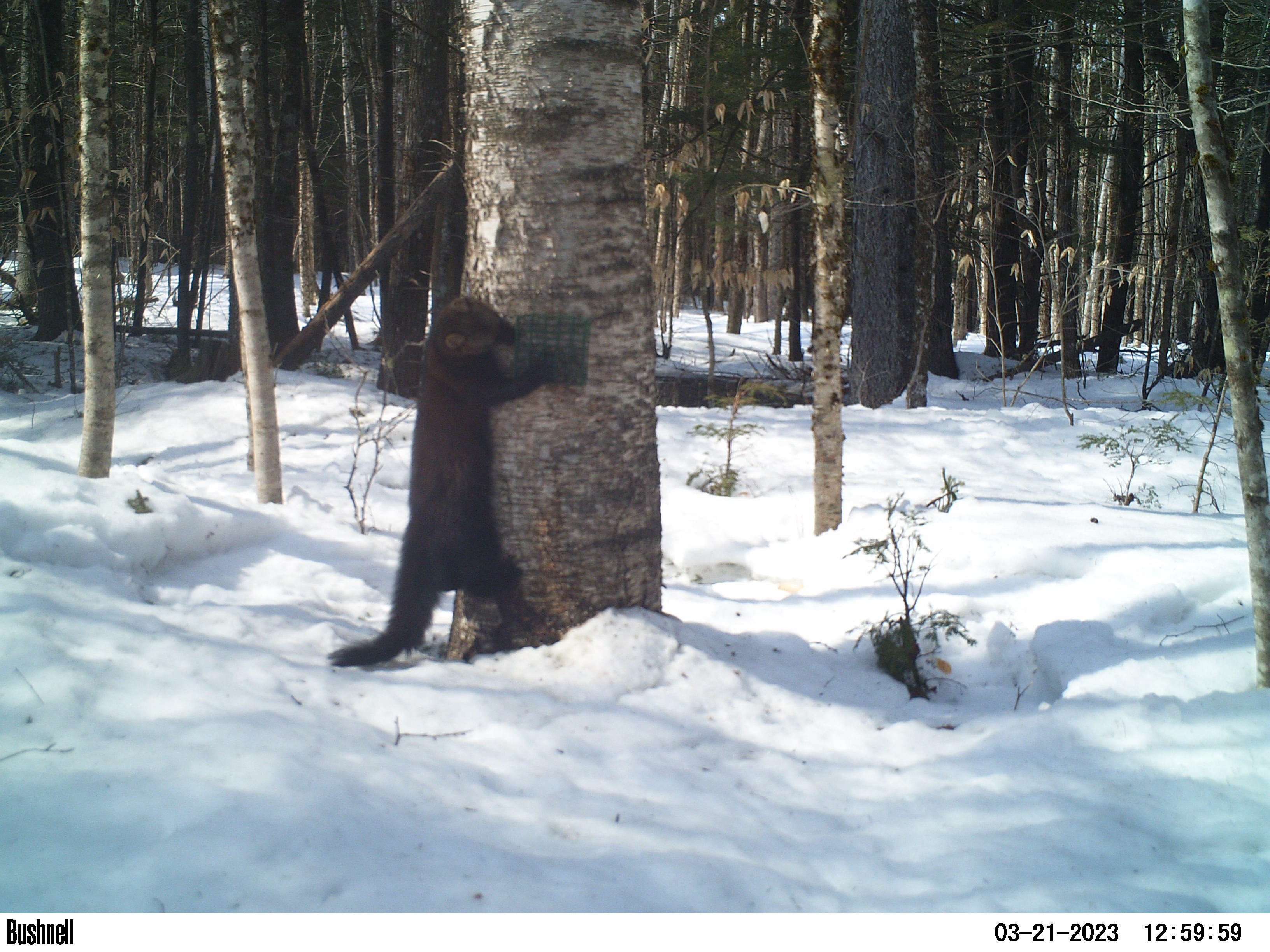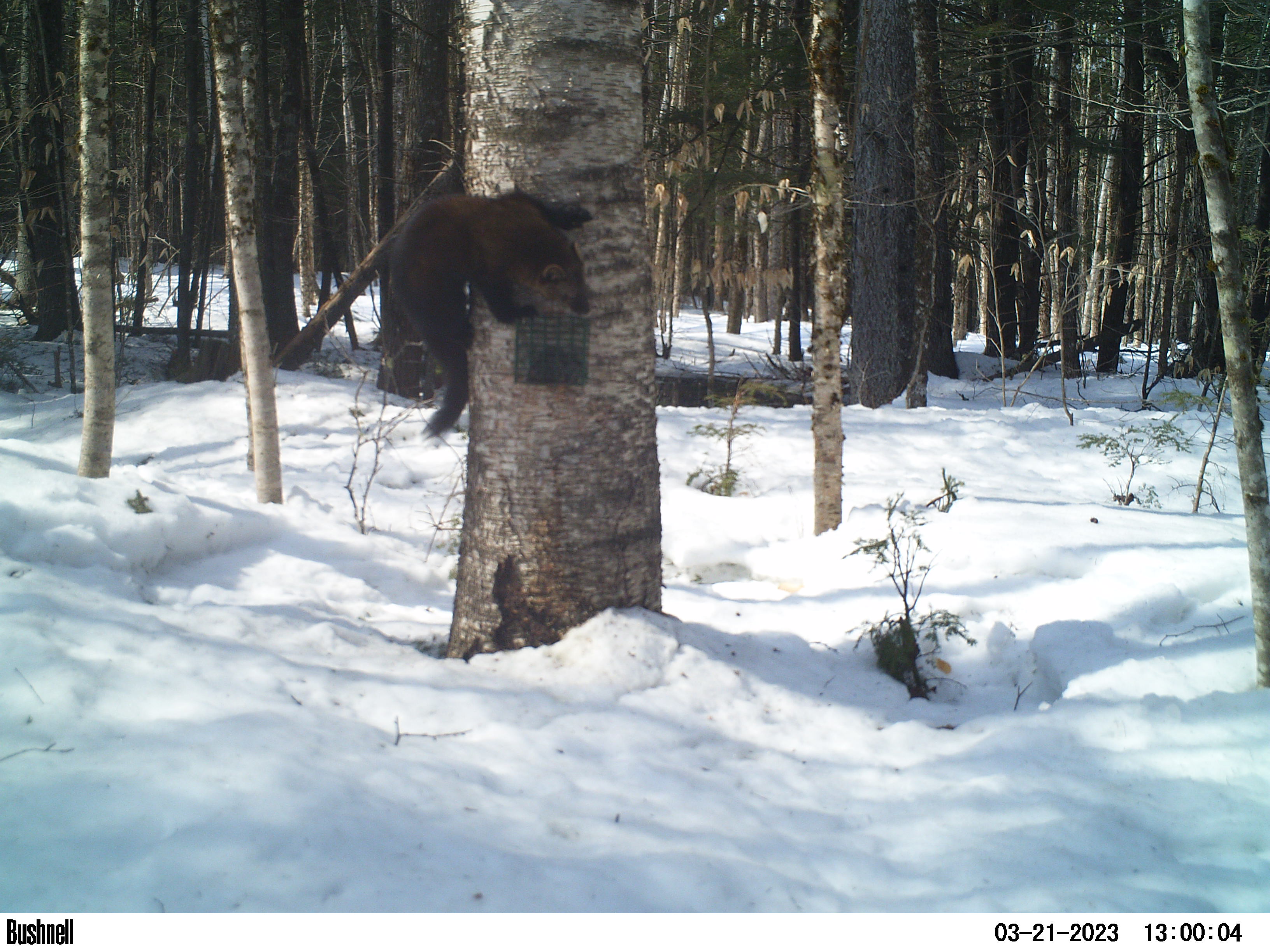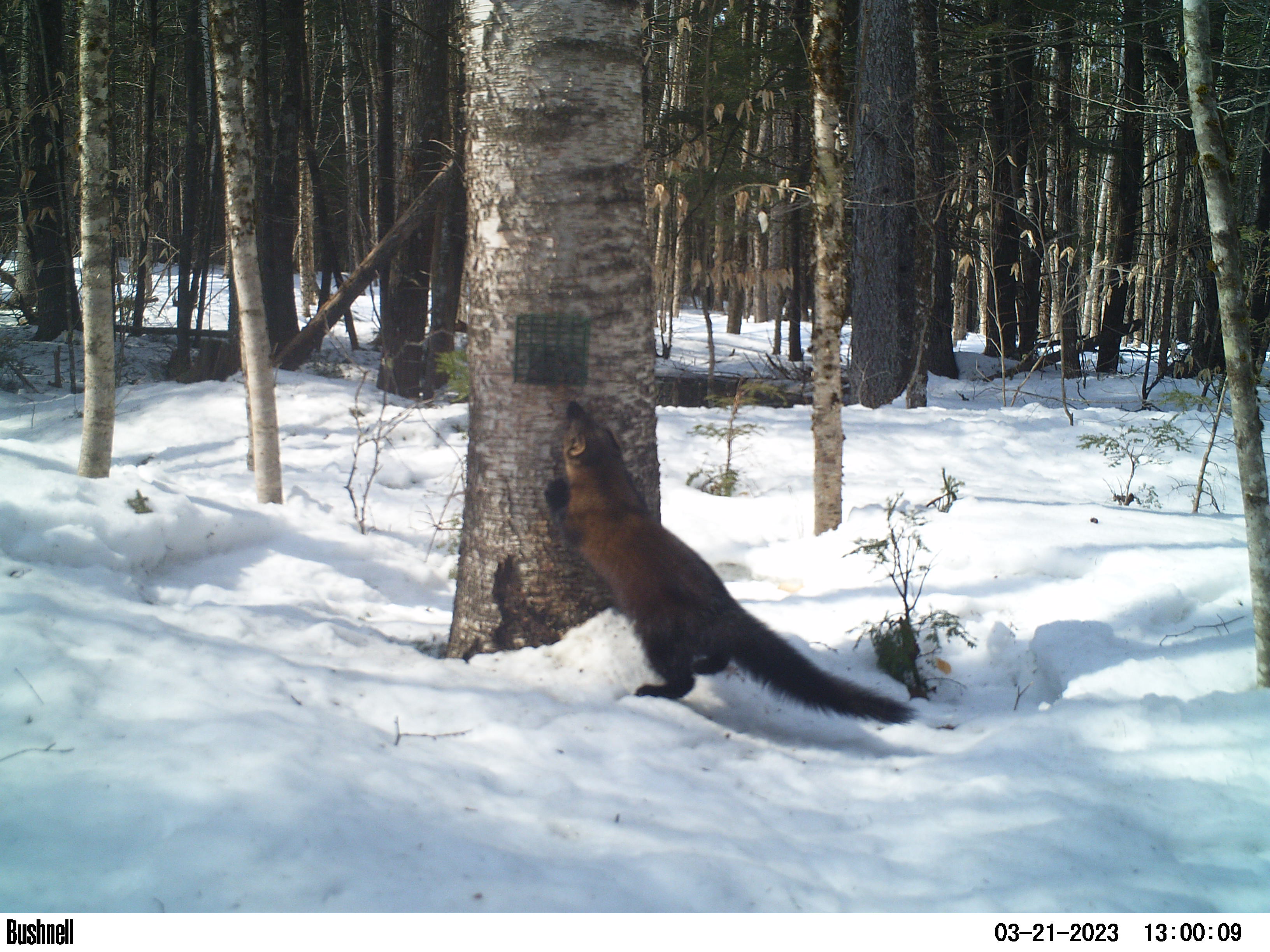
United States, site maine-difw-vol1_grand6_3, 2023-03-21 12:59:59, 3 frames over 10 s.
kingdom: Animalia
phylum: Chordata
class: Mammalia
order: Carnivora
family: Mustelidae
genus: Pekania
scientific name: Pekania pennanti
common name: fisher